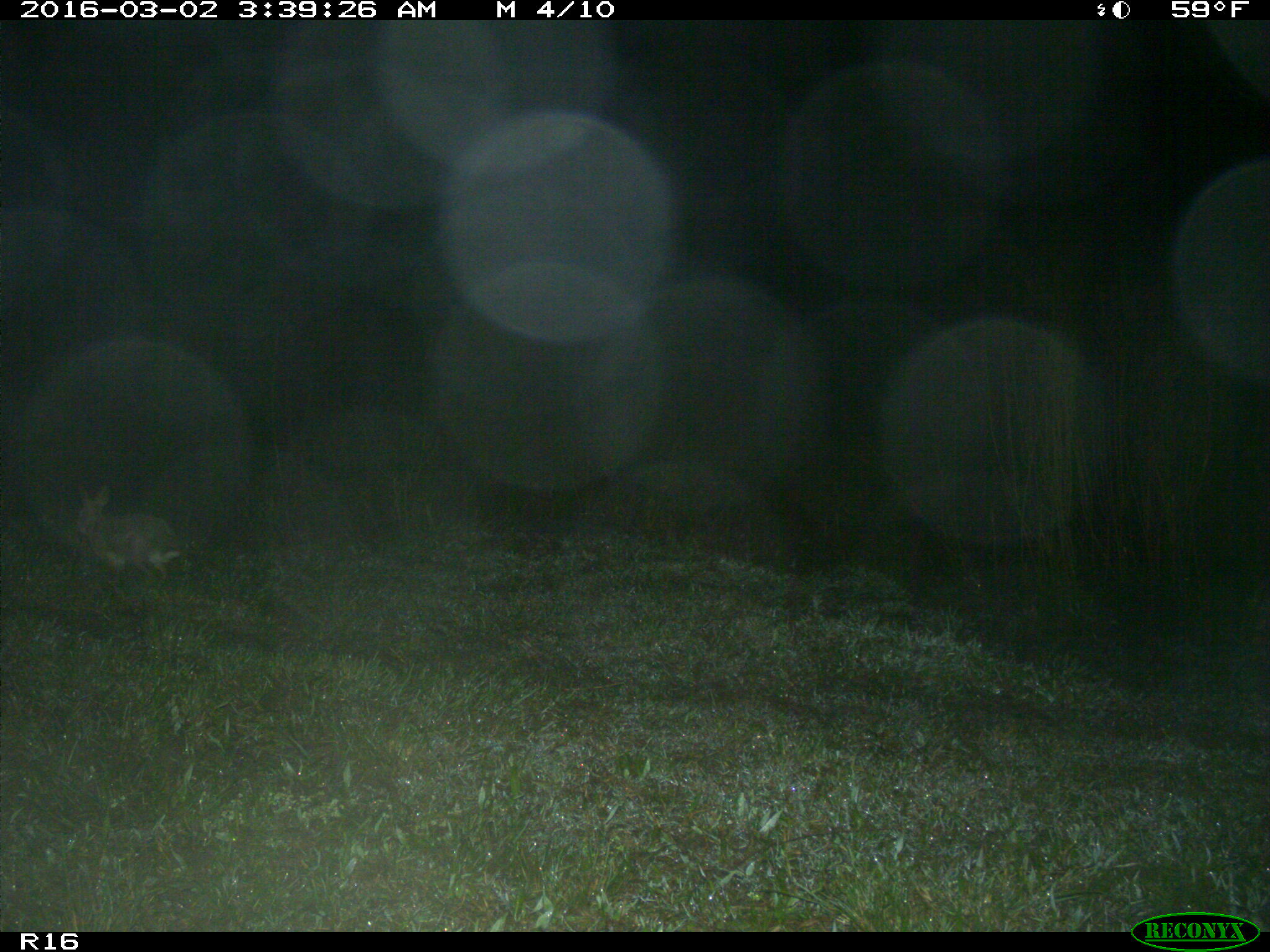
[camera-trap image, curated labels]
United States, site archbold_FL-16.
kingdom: Animalia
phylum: Chordata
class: Mammalia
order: Lagomorpha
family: Leporidae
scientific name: Leporidae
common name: rabbits and hares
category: unidentified rabbit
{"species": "unidentified rabbit (rabbits and hares) (Leporidae)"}